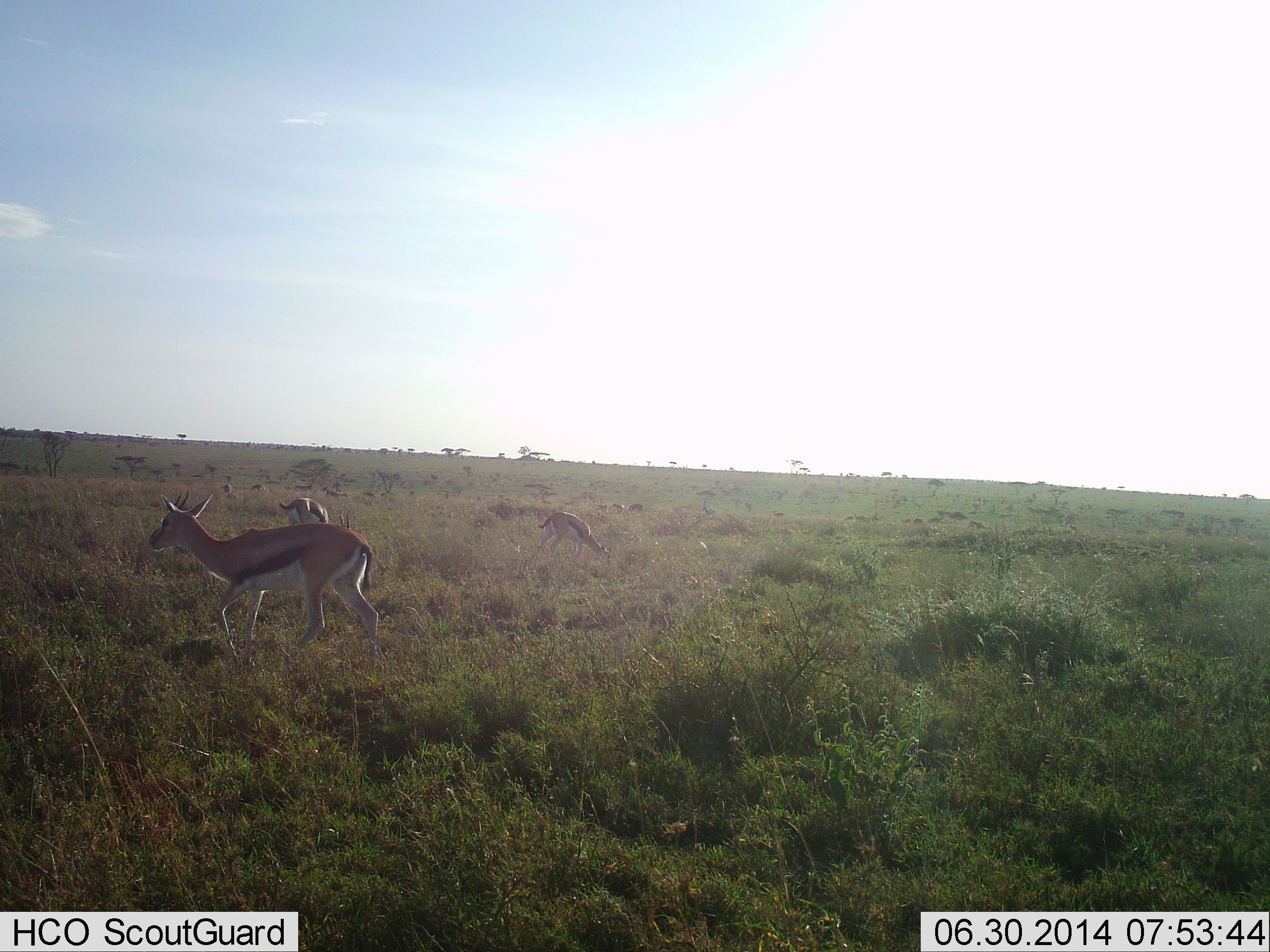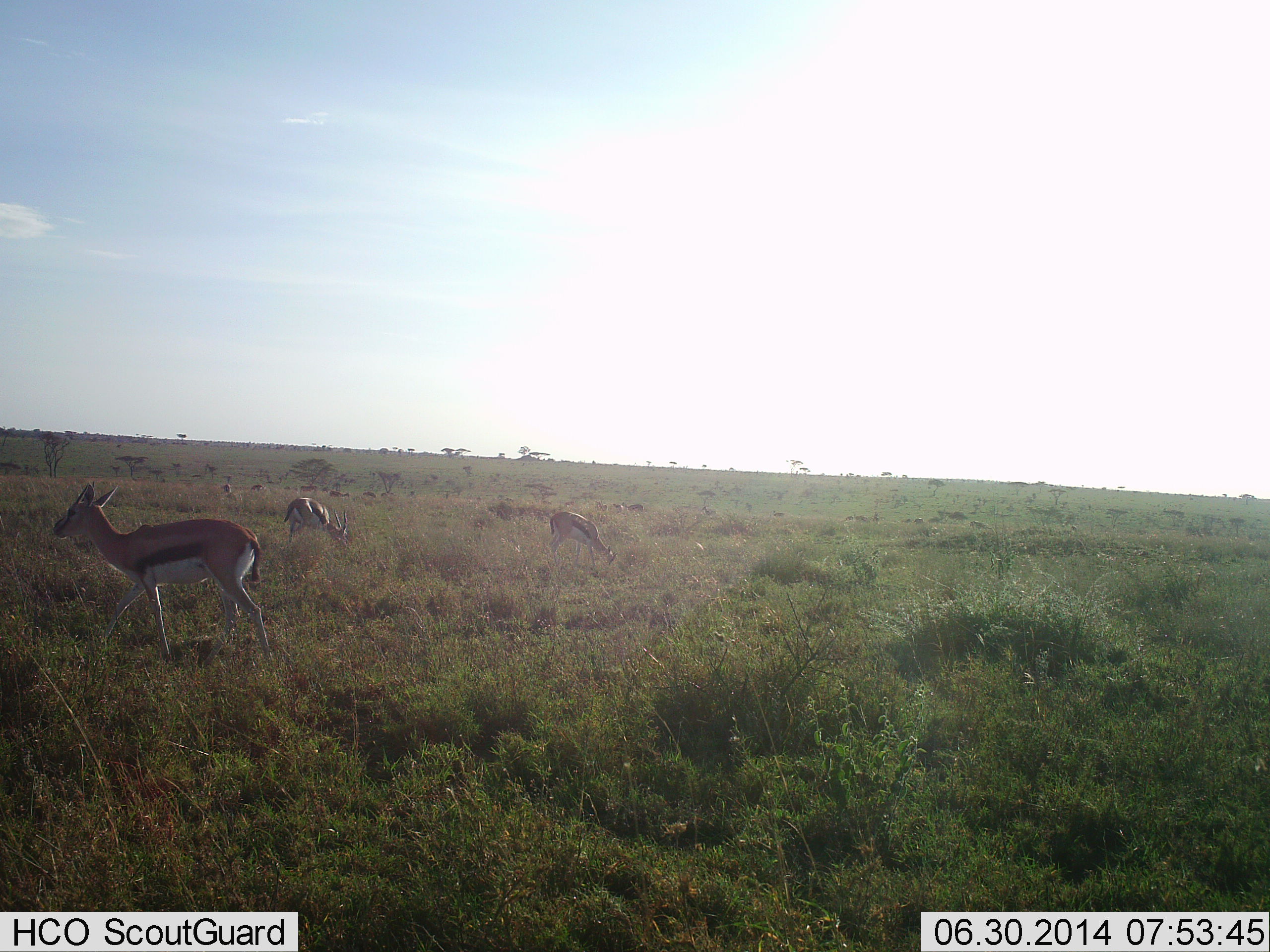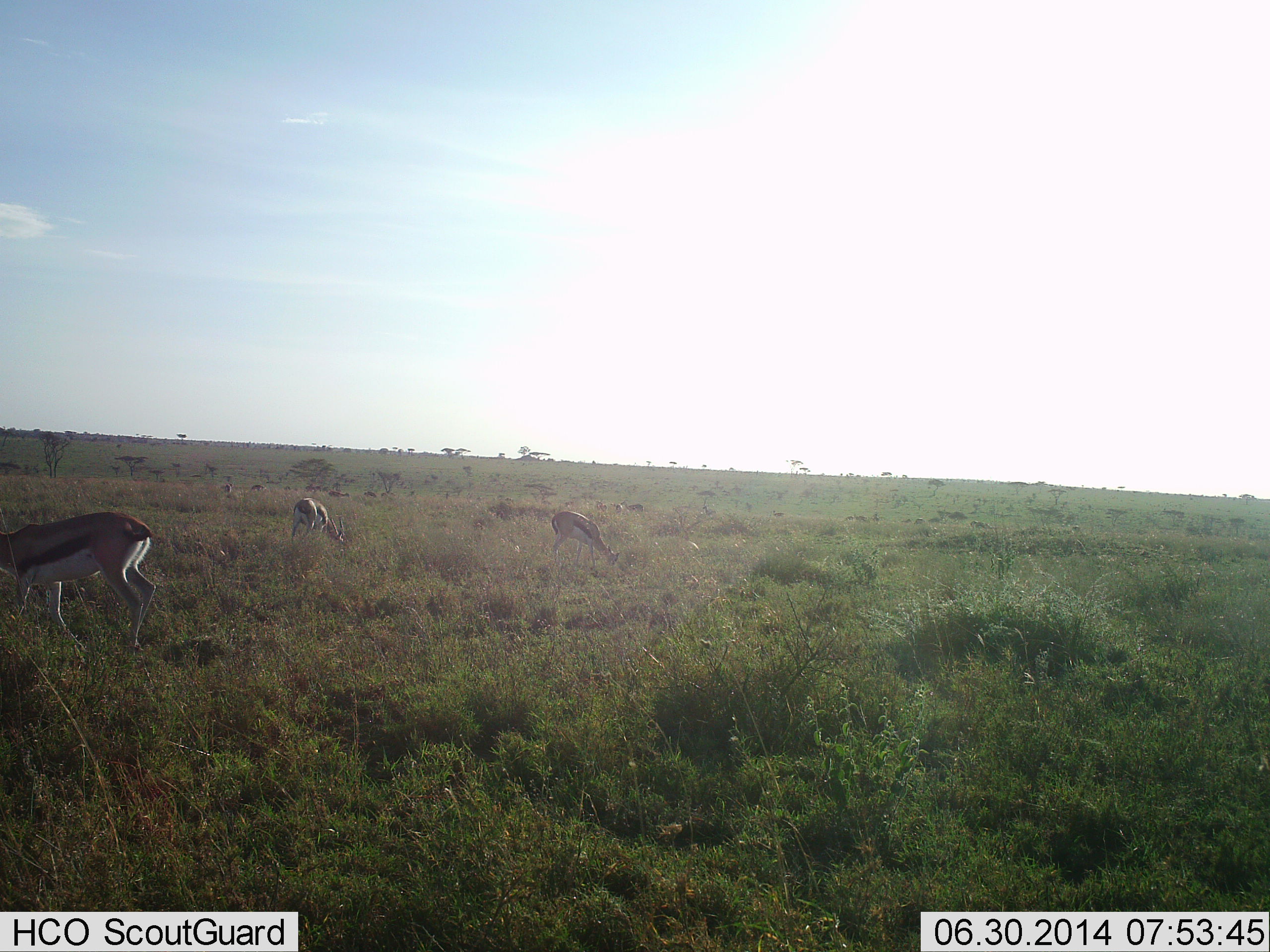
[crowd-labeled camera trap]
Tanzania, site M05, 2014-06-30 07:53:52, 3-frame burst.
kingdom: Animalia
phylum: Chordata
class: Mammalia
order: Artiodactyla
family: Bovidae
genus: Eudorcas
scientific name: Eudorcas thomsonii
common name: thomson's gazelle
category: gazellethomsons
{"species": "gazellethomsons (thomson's gazelle) (Eudorcas thomsonii)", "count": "3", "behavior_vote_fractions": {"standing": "60%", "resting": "0%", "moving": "70%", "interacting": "0%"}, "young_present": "0%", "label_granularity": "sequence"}